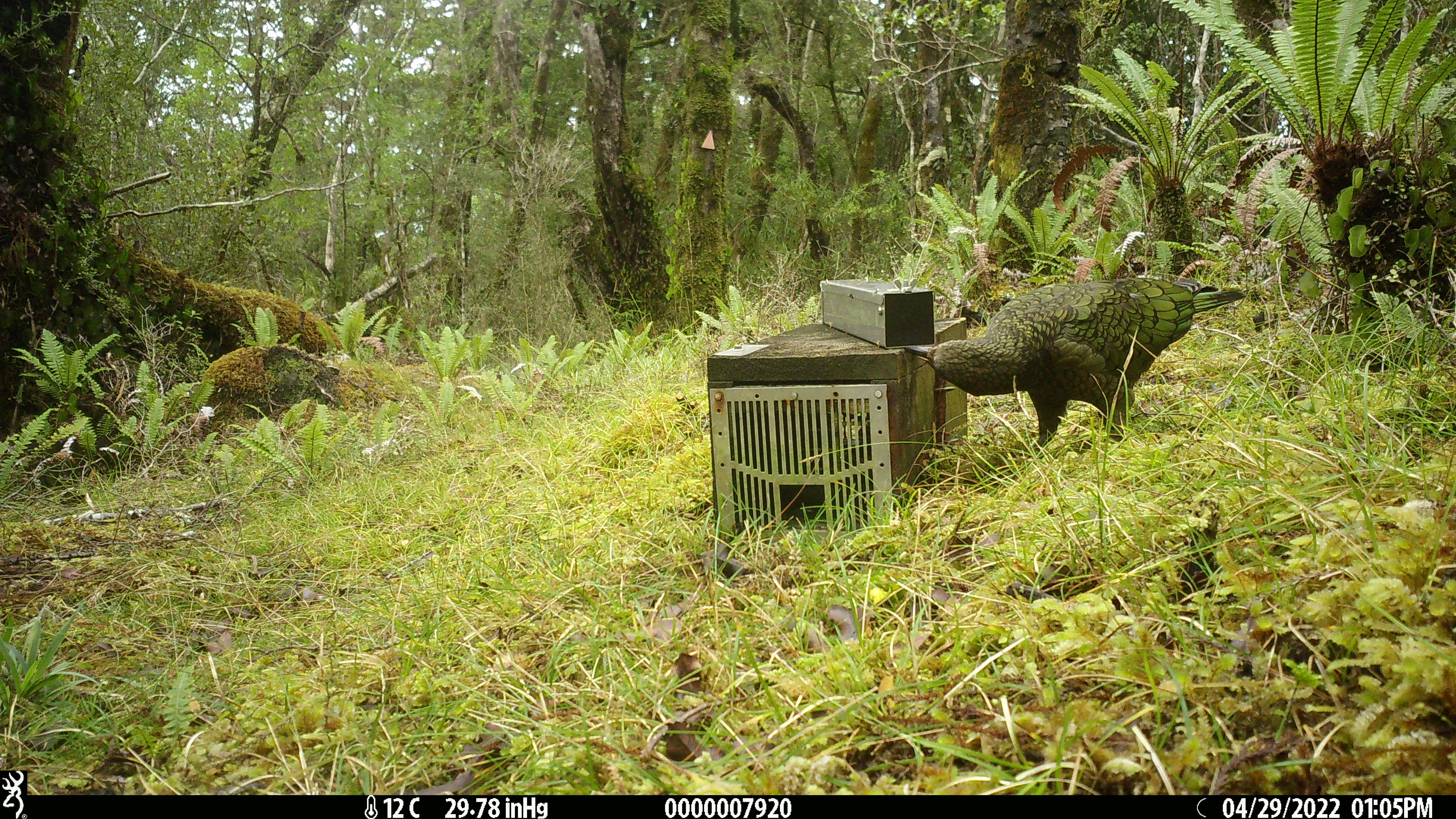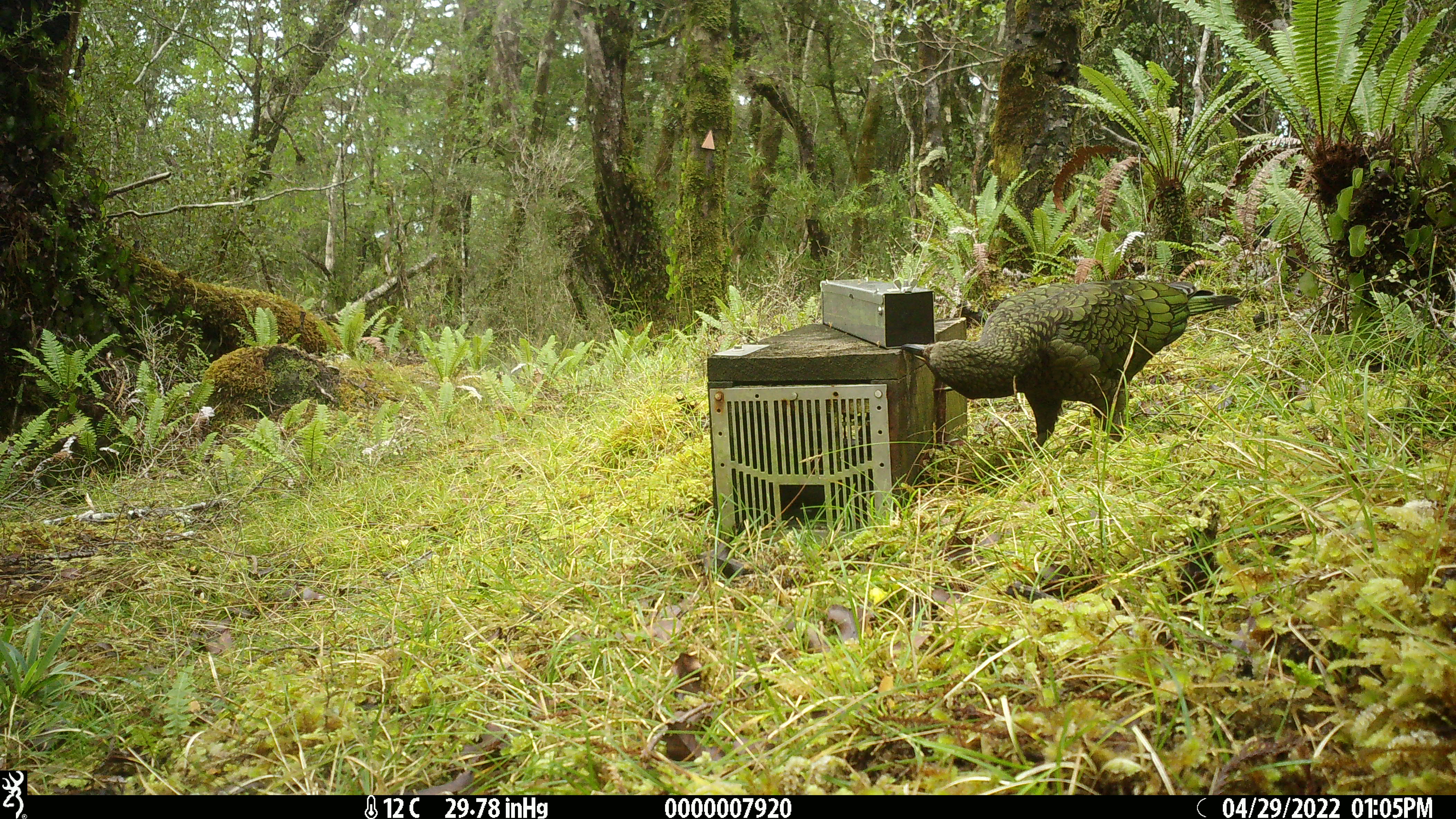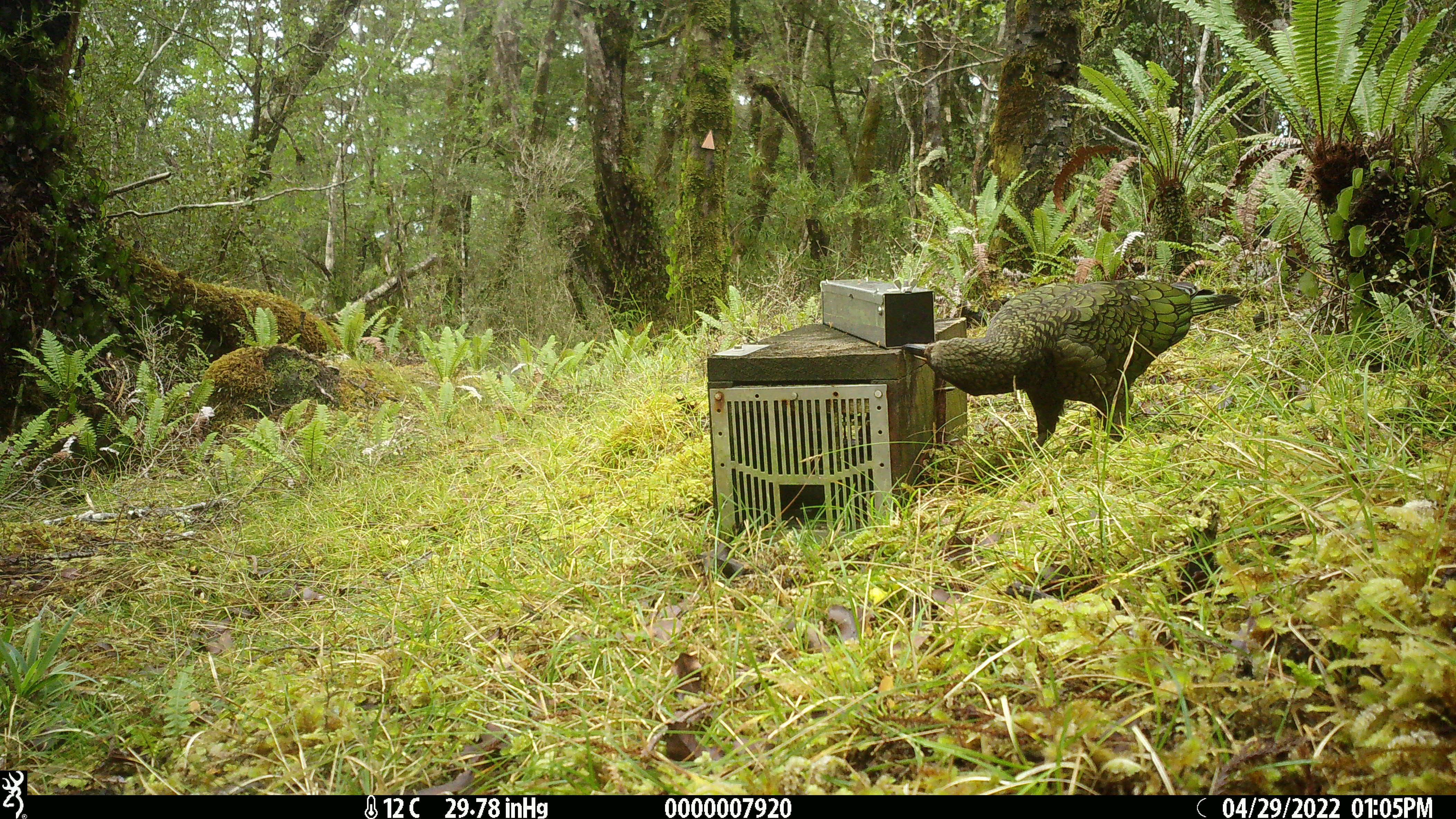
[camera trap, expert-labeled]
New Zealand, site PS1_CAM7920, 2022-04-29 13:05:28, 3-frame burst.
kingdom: Animalia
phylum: Chordata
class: Aves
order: Psittaciformes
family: Strigopidae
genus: Nestor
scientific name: Nestor notabilis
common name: kea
Kea (Nestor notabilis).